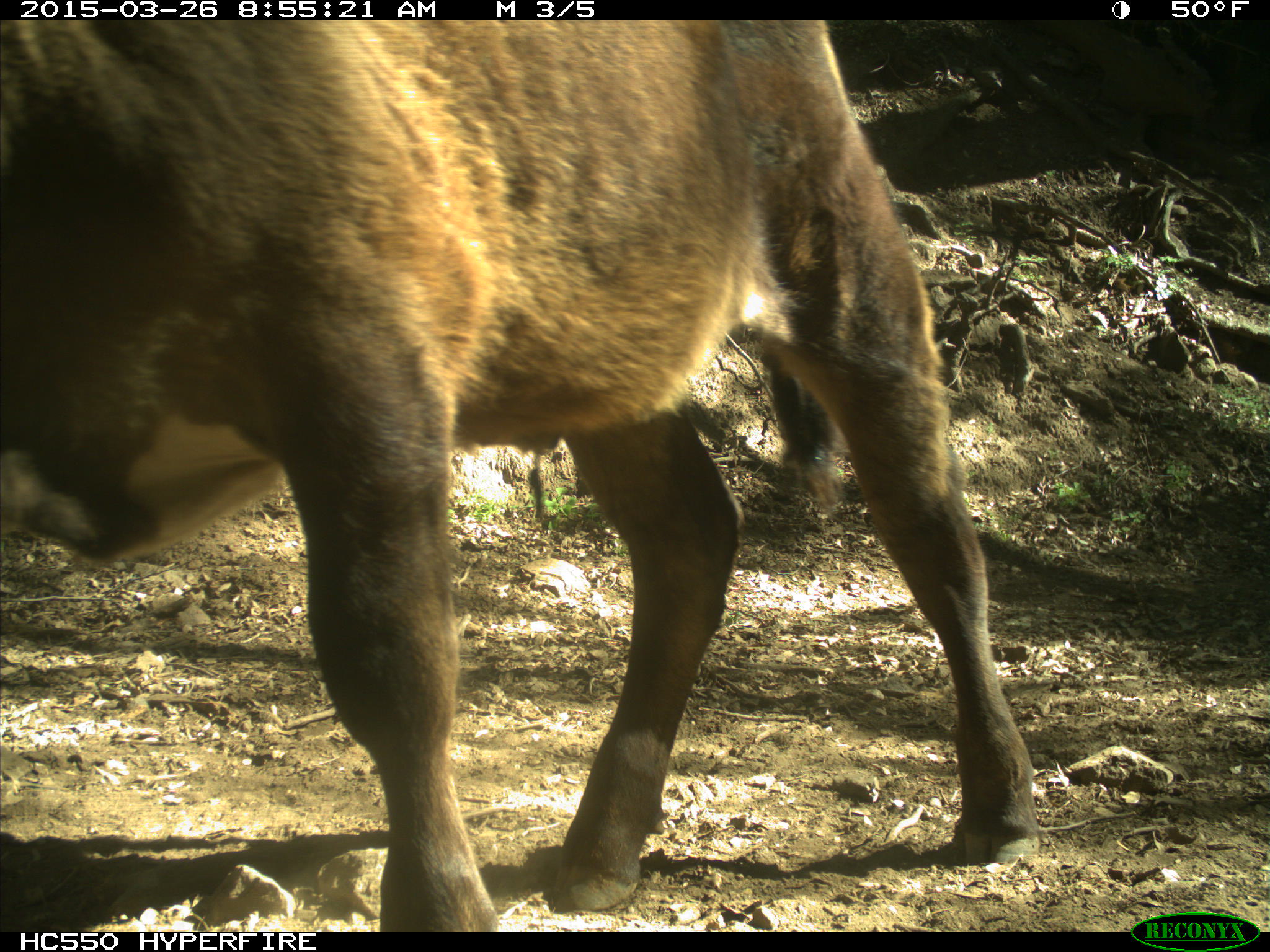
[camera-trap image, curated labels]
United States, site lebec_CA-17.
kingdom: Animalia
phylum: Chordata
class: Mammalia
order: Artiodactyla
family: Bovidae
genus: Bos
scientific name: Bos taurus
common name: domestic cow